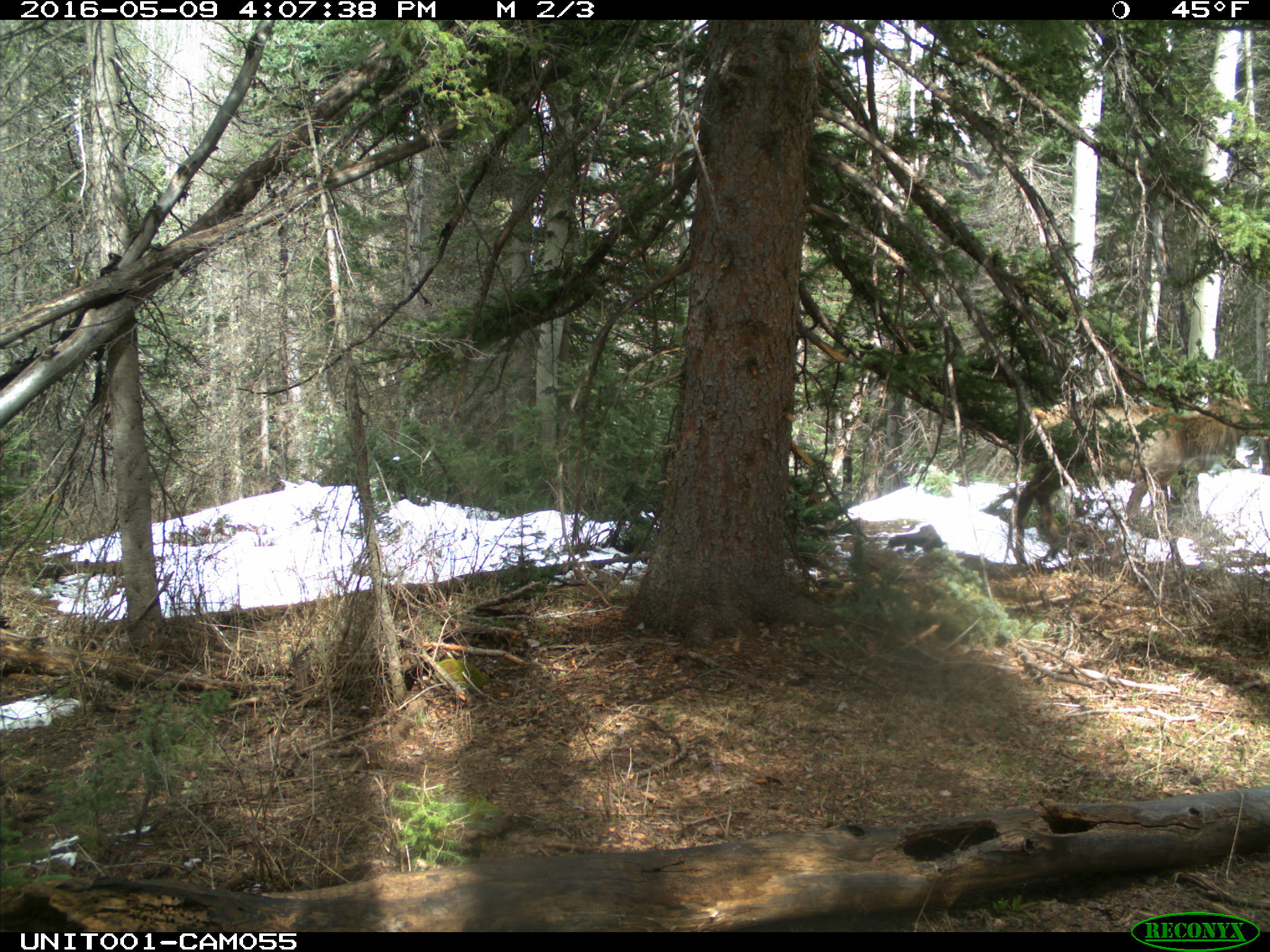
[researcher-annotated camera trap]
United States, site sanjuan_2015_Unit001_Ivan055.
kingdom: Animalia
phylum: Chordata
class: Mammalia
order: Artiodactyla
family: Cervidae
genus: Cervus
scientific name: Cervus elaphus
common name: red deer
Cervus elaphus (red deer).